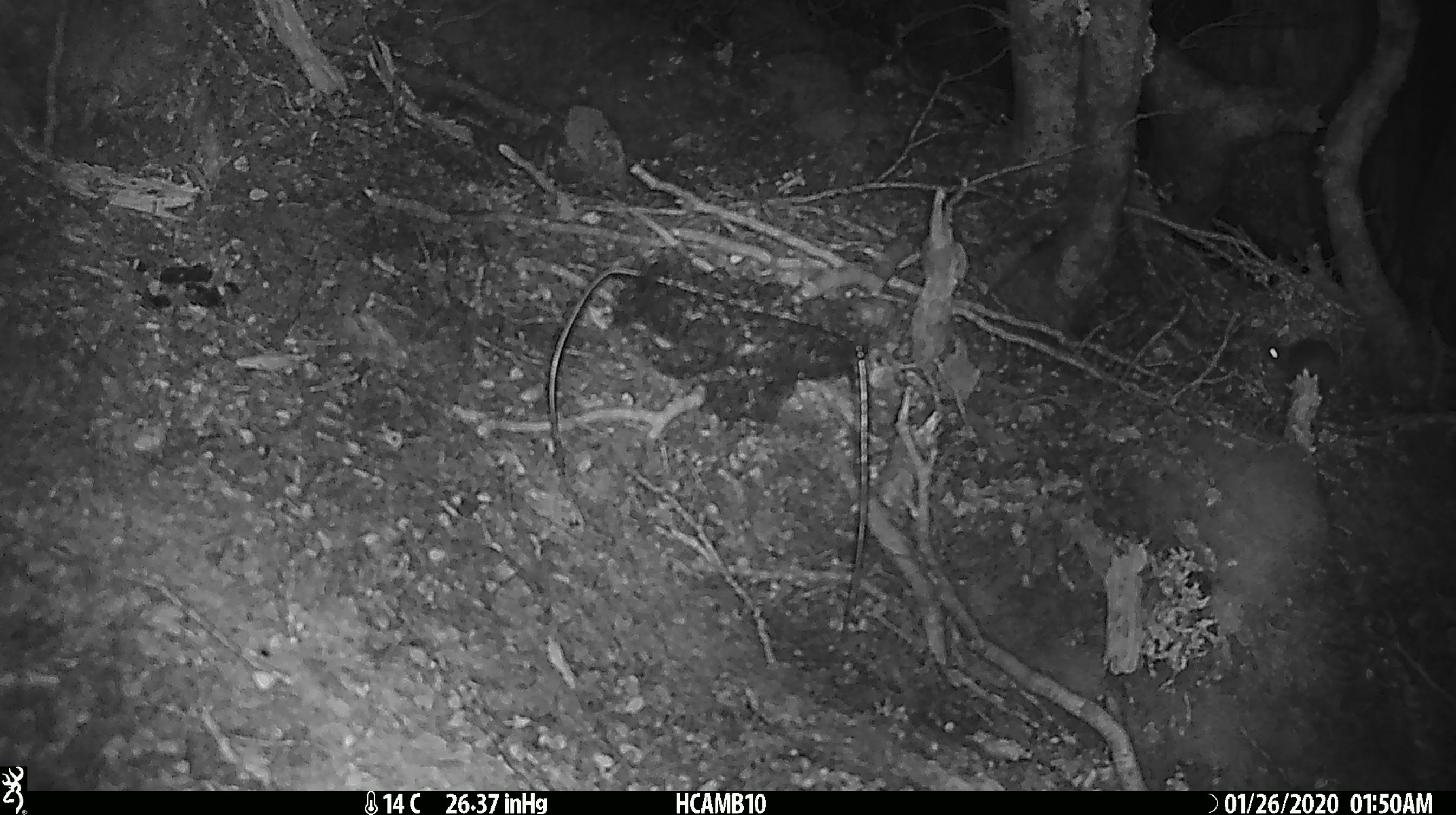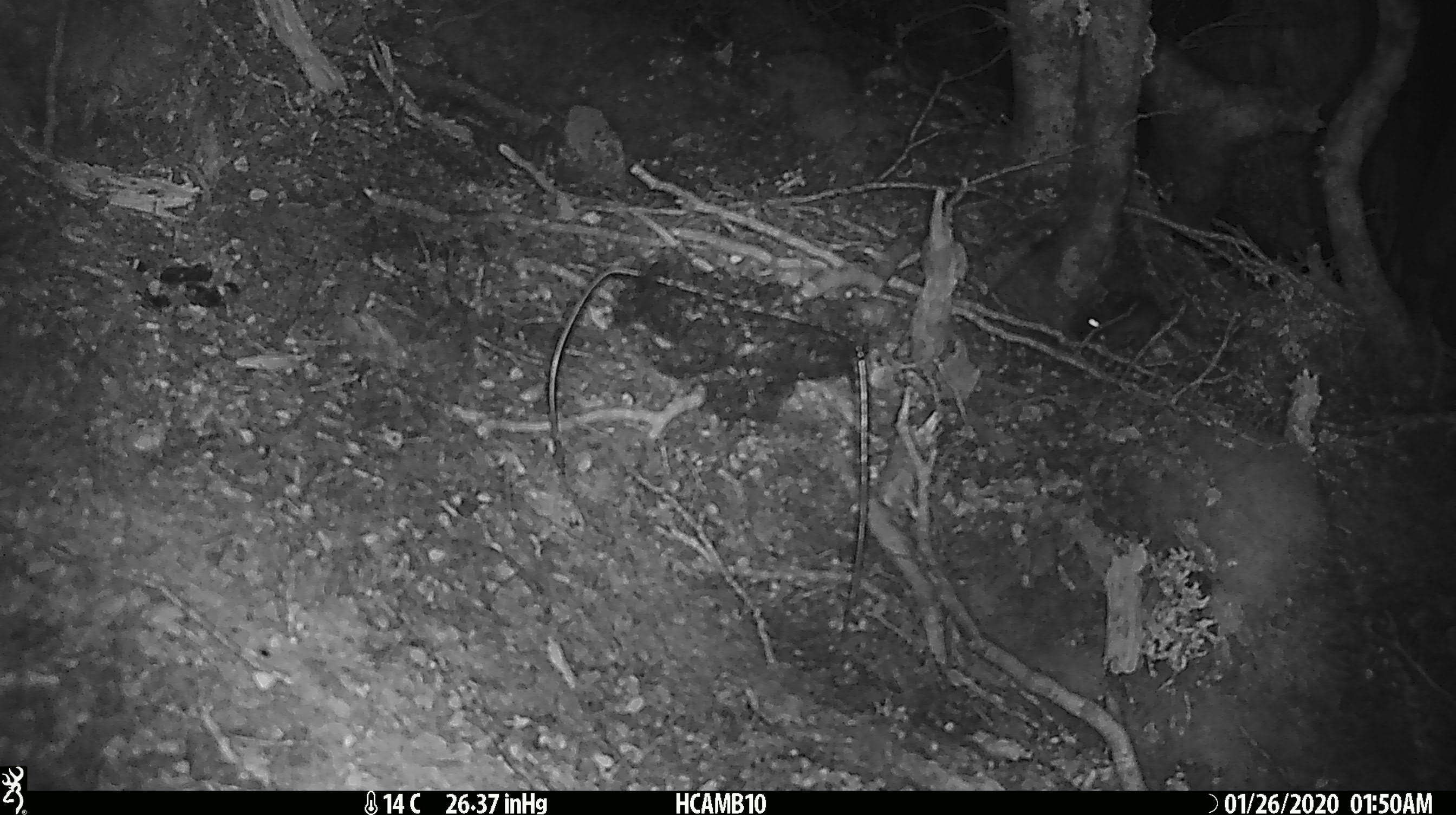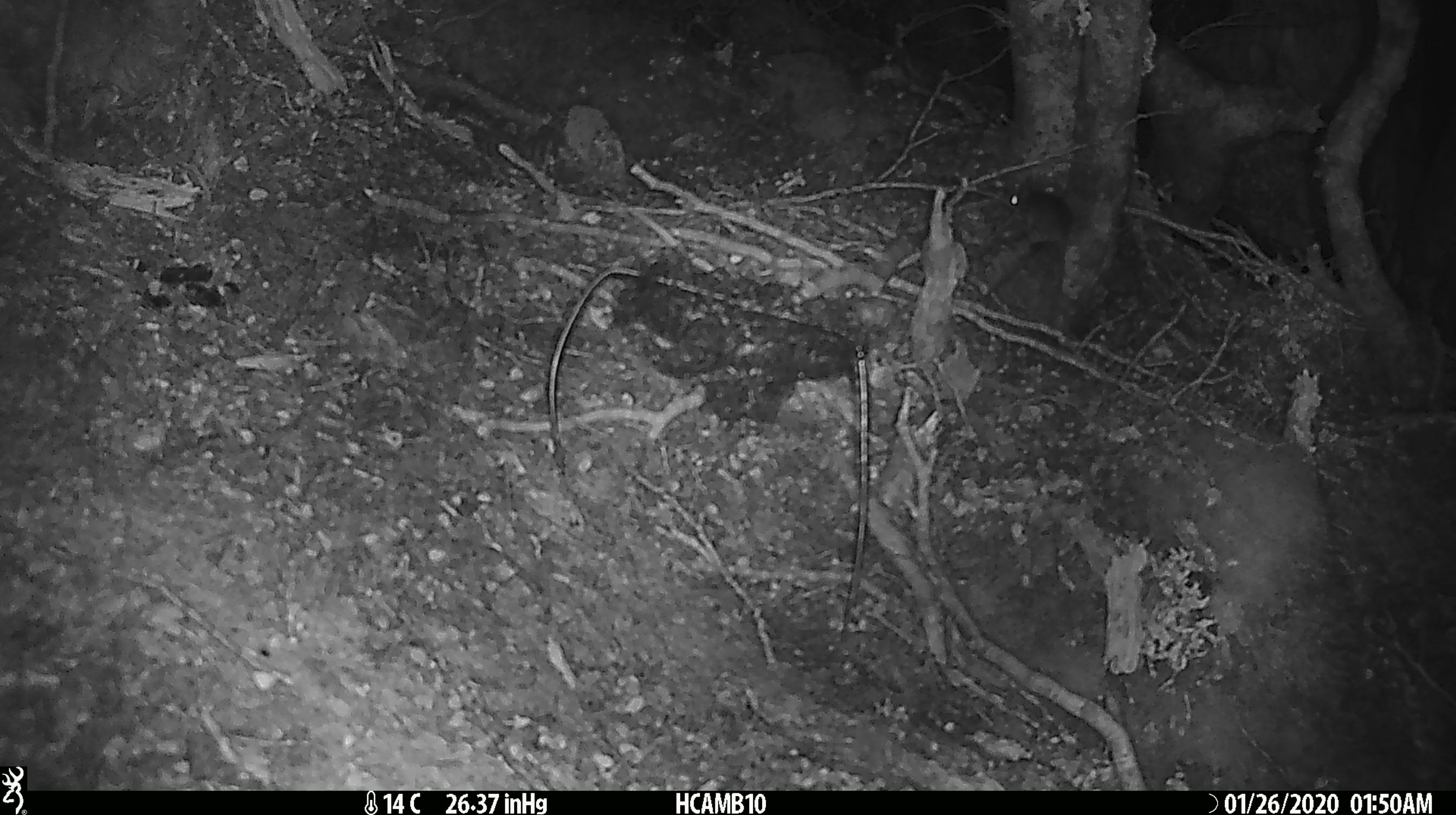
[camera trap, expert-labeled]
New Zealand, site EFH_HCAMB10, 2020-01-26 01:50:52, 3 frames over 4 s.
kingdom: Animalia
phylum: Chordata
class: Mammalia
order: Rodentia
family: Muridae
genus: Mus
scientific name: Mus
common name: mouse